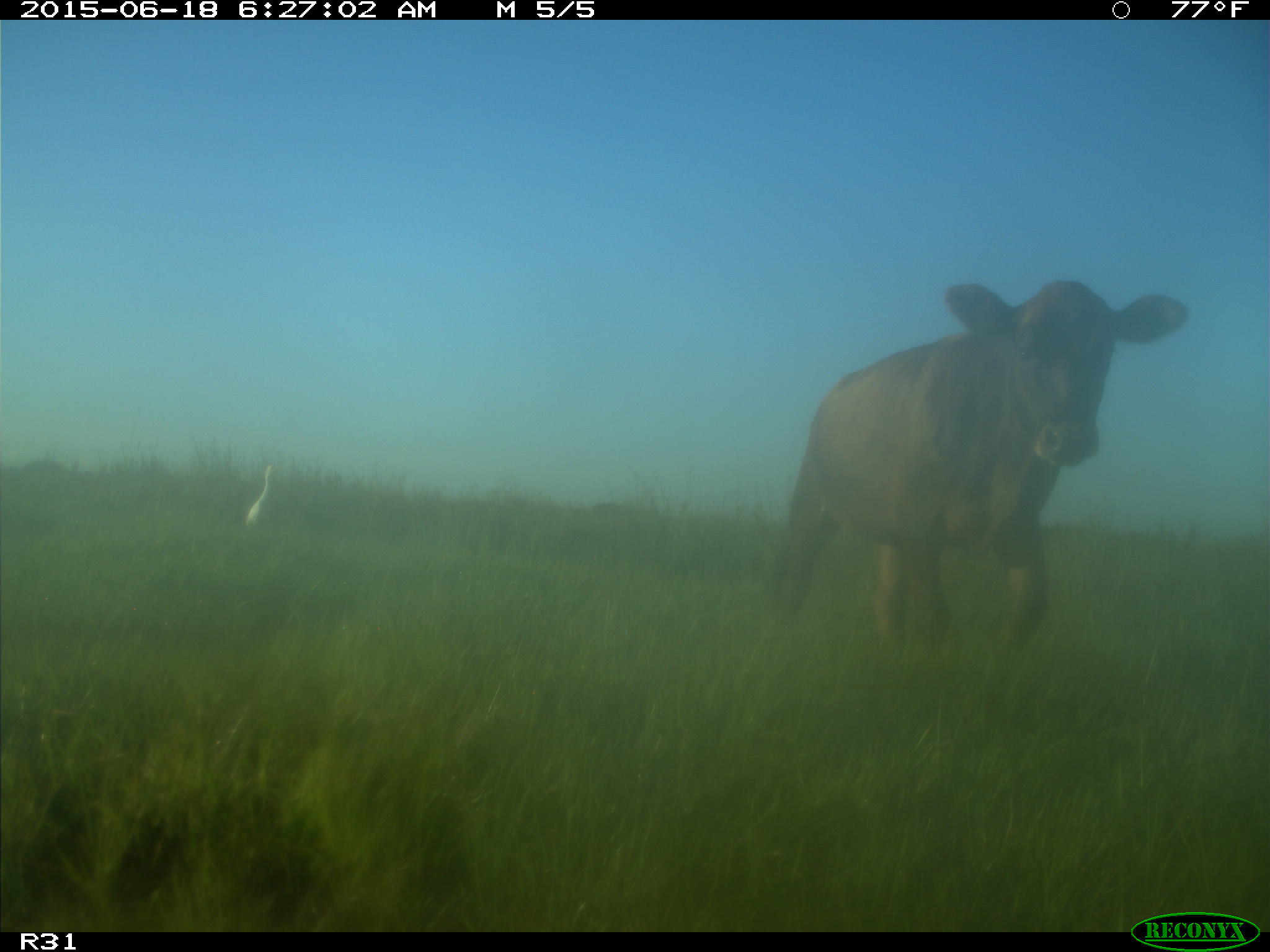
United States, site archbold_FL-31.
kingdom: Animalia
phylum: Chordata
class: Mammalia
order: Artiodactyla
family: Bovidae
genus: Bos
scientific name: Bos taurus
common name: domestic cow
Bos taurus (domestic cow).